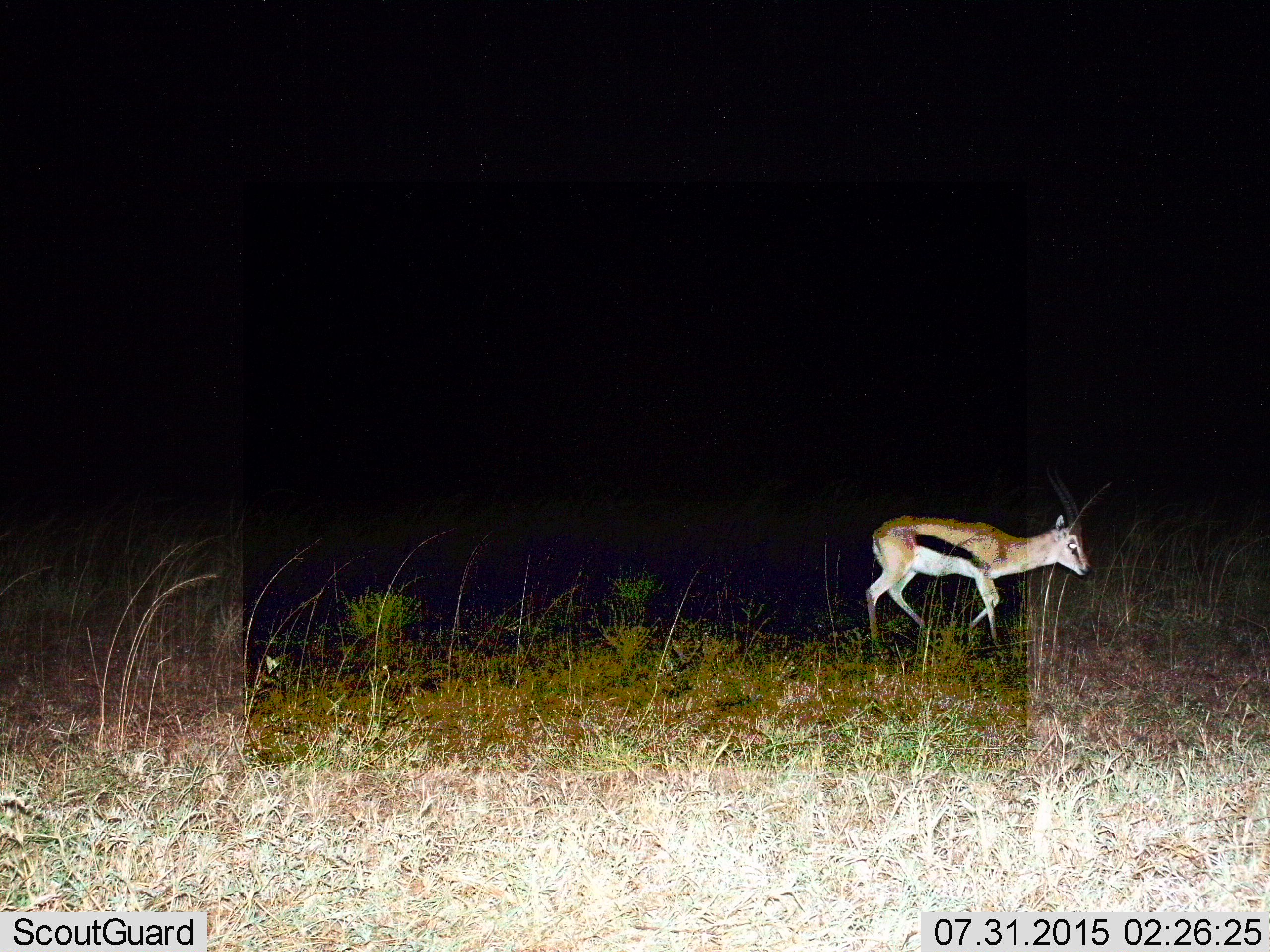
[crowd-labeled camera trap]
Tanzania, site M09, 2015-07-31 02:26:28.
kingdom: Animalia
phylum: Chordata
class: Mammalia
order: Artiodactyla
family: Bovidae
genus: Eudorcas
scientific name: Eudorcas thomsonii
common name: thomson's gazelle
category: gazellethomsons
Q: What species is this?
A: Gazellethomsons (thomson's gazelle) (Eudorcas thomsonii).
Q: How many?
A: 1.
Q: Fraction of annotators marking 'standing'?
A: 11%.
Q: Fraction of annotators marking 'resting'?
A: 0%.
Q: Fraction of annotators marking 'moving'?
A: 100%.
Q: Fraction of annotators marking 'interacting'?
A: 0%.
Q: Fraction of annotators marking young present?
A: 0%.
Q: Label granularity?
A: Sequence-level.